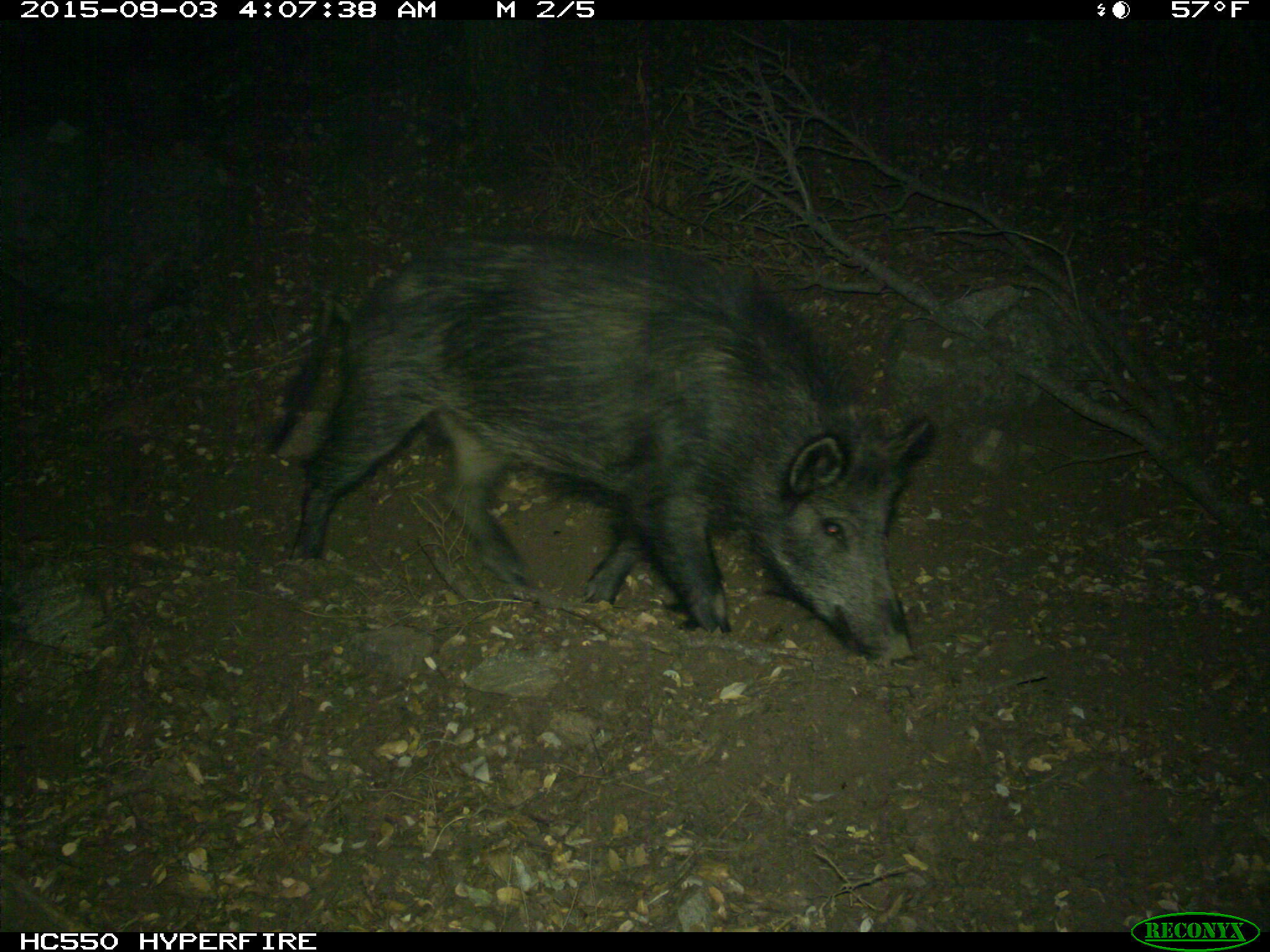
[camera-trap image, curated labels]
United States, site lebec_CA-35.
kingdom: Animalia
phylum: Chordata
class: Mammalia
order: Artiodactyla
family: Suidae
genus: Sus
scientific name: Sus scrofa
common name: wild boar